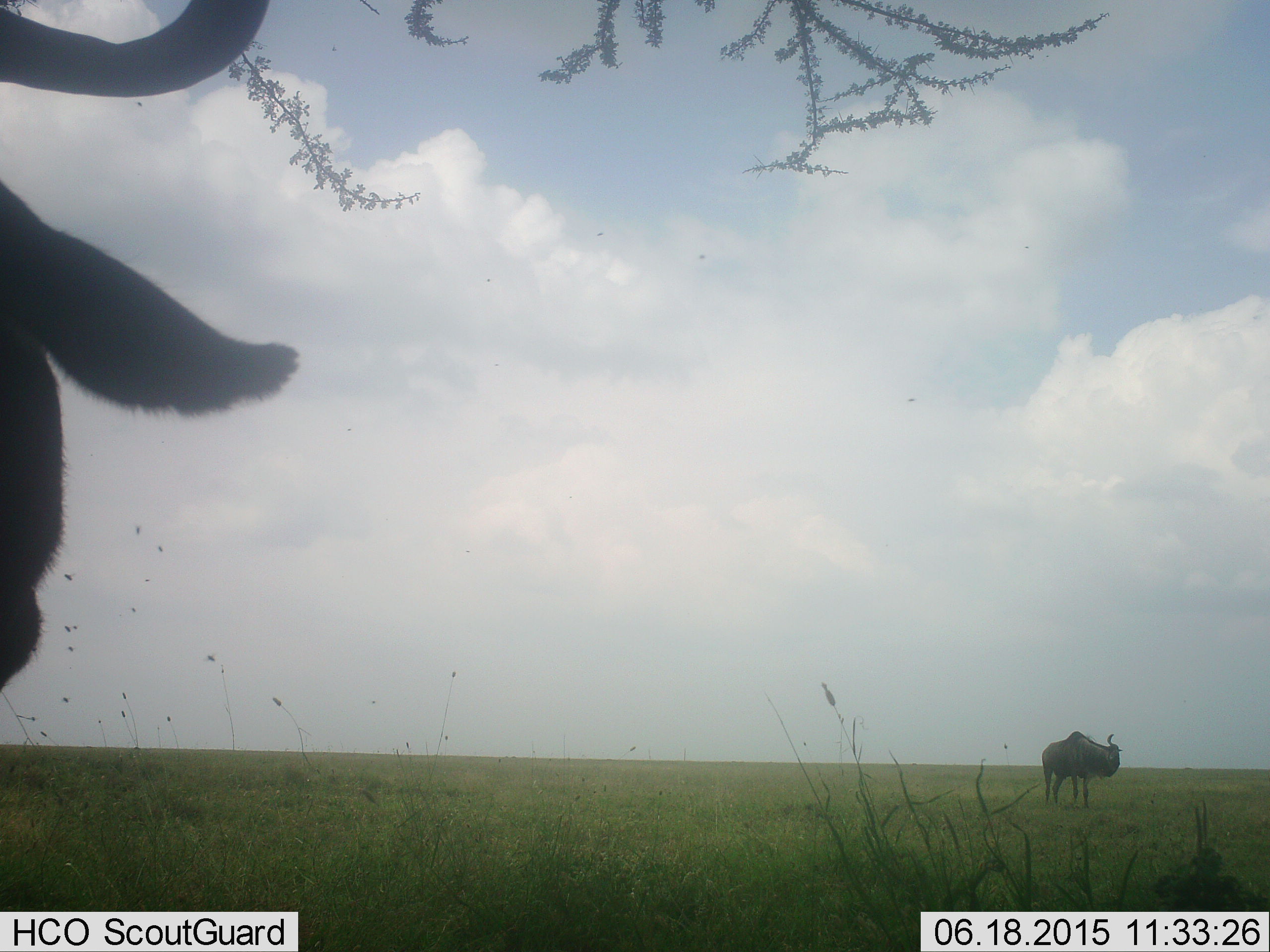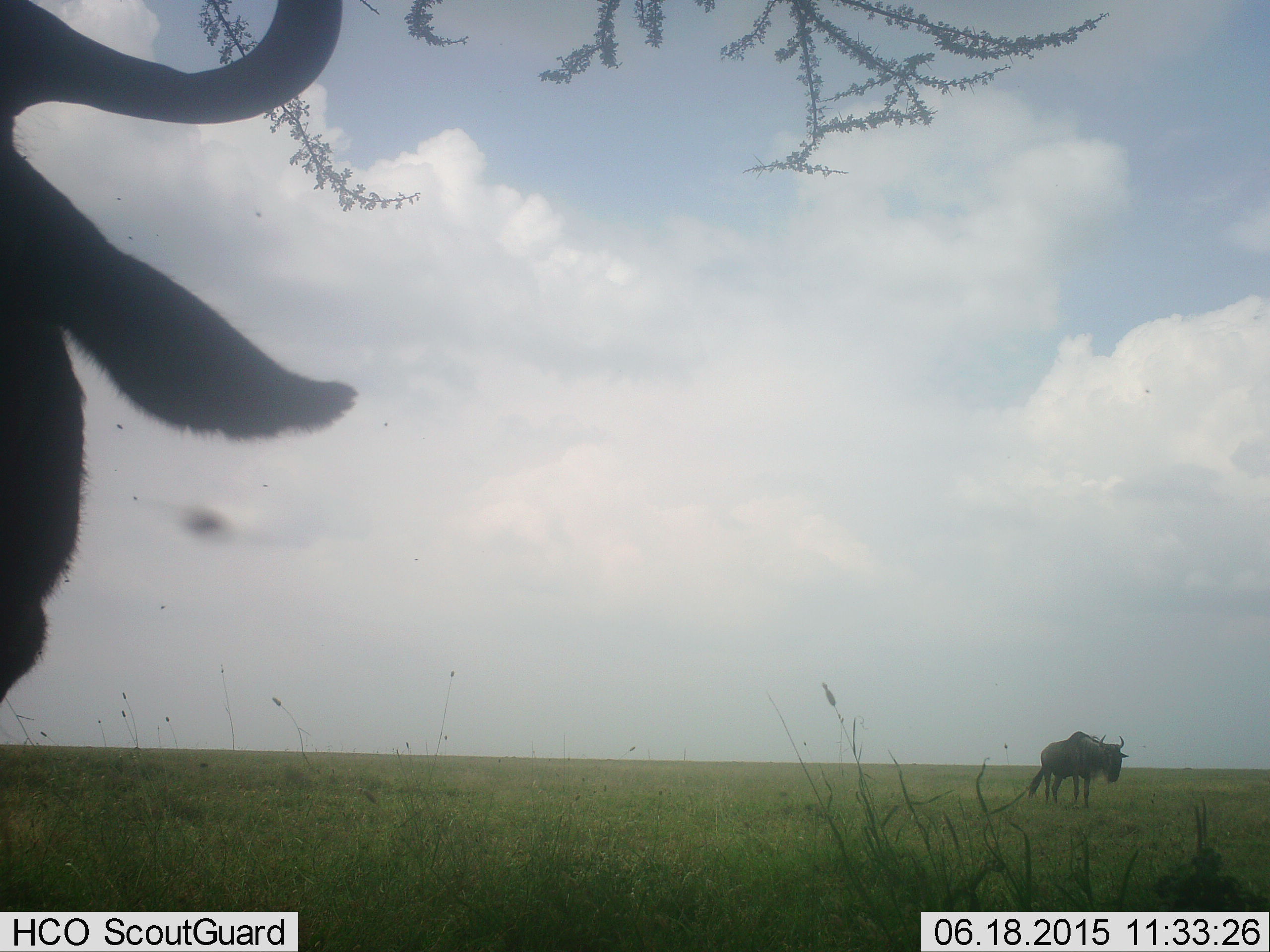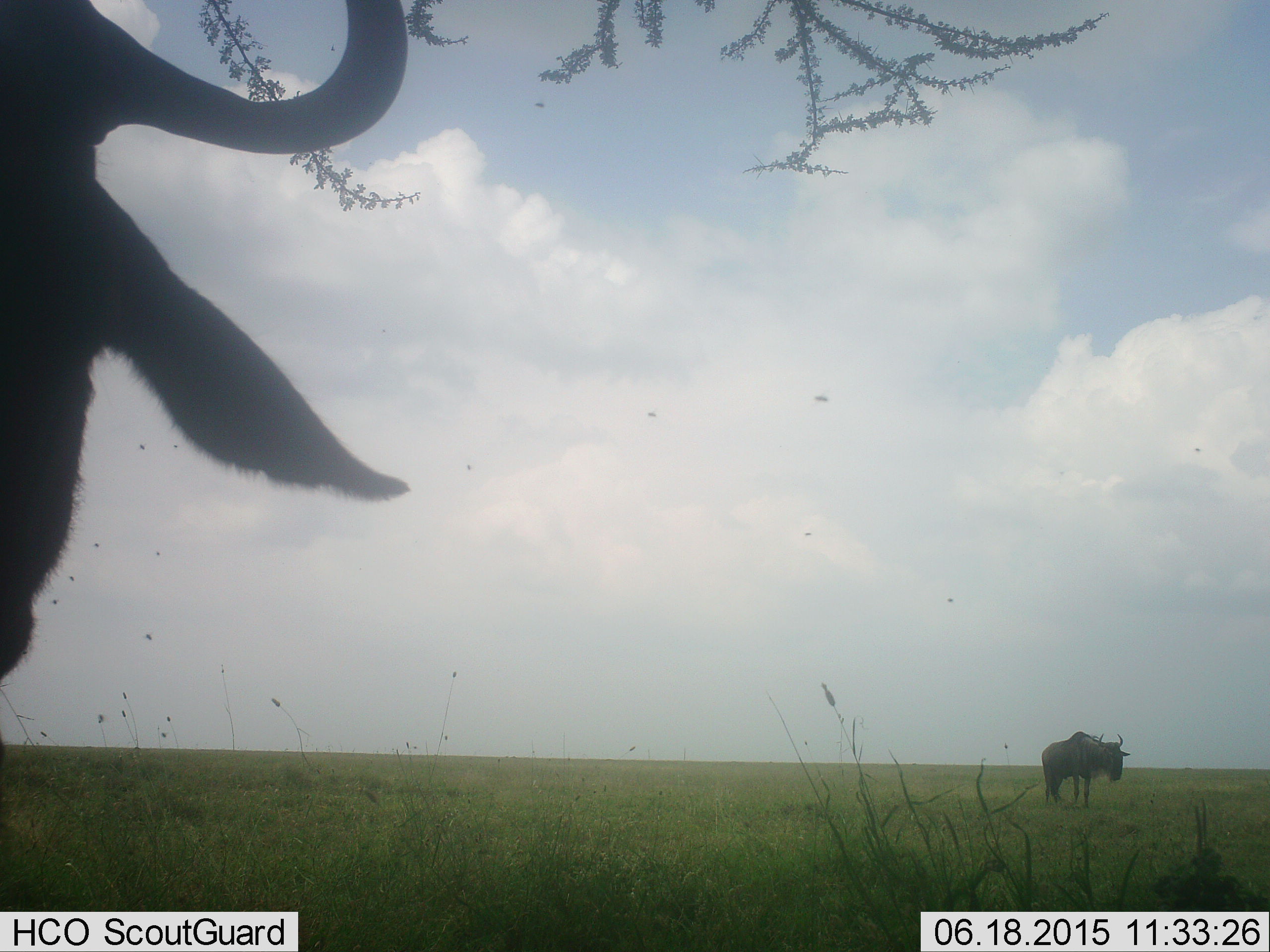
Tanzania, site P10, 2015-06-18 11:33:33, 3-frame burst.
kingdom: Animalia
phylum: Chordata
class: Mammalia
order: Artiodactyla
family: Bovidae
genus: Connochaetes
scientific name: Connochaetes taurinus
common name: blue wildebeest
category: wildebeest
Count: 2.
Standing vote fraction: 83%.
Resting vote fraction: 0%.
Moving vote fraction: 17%.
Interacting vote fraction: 0%.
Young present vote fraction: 0%.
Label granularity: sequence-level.